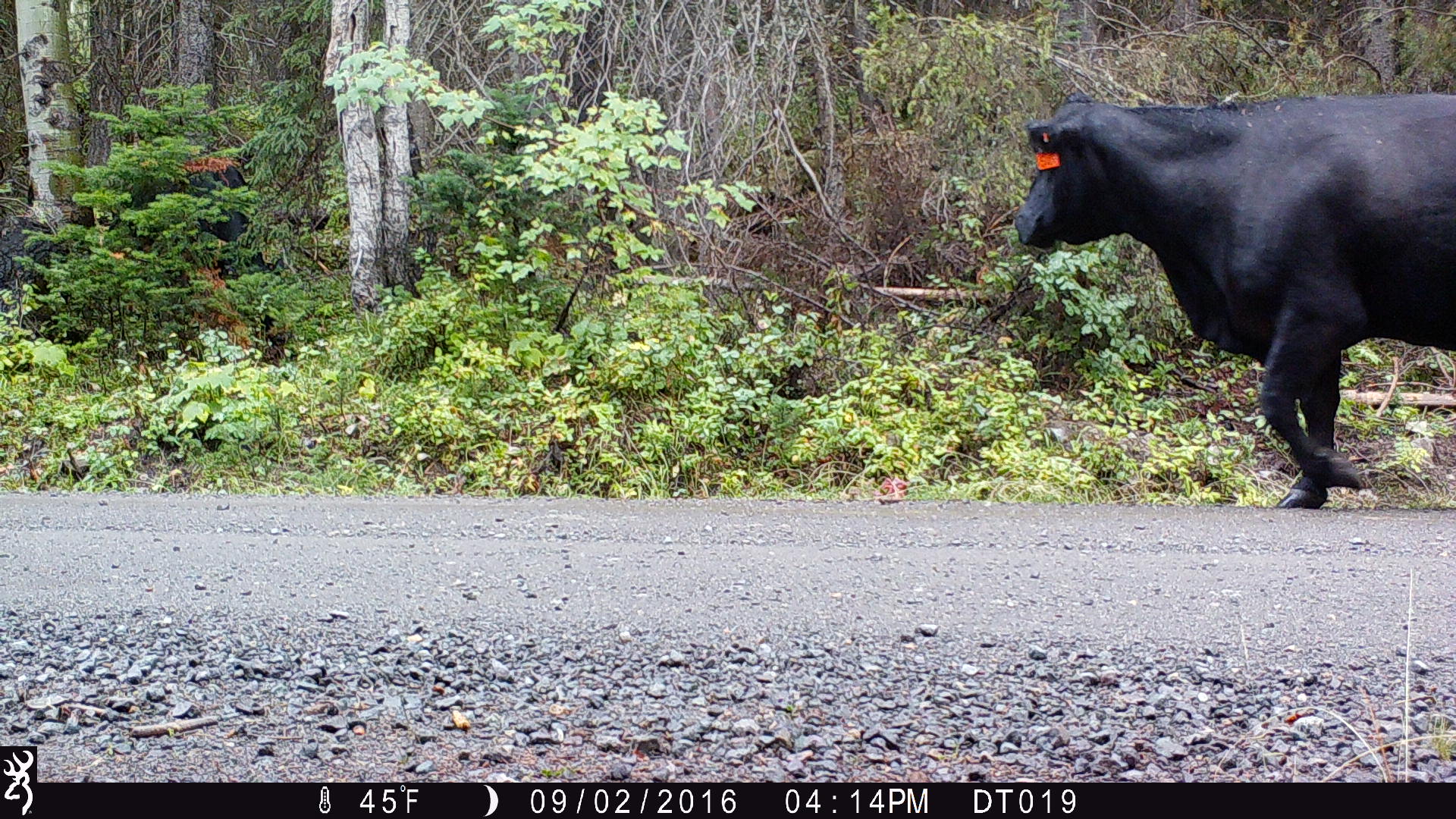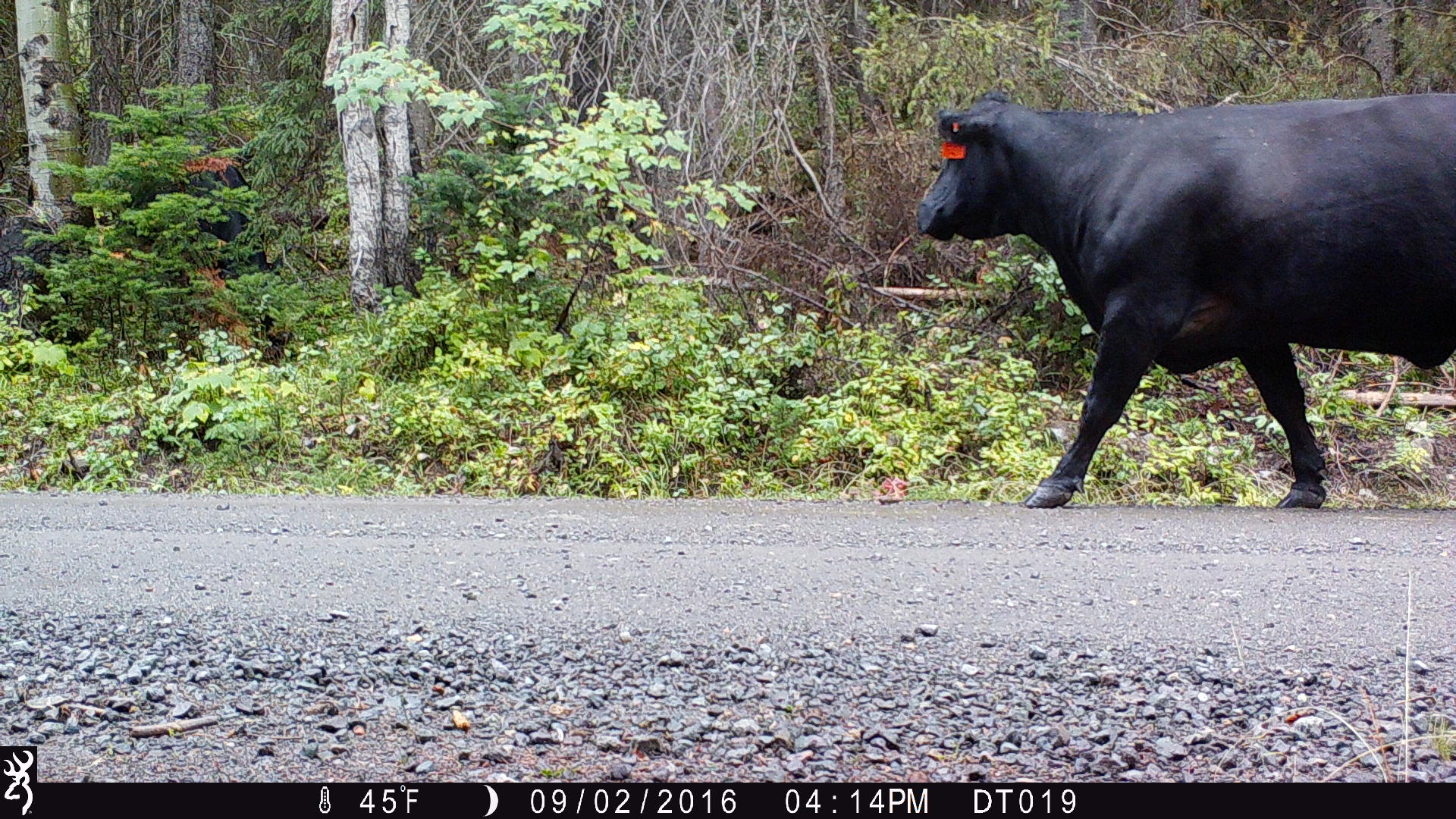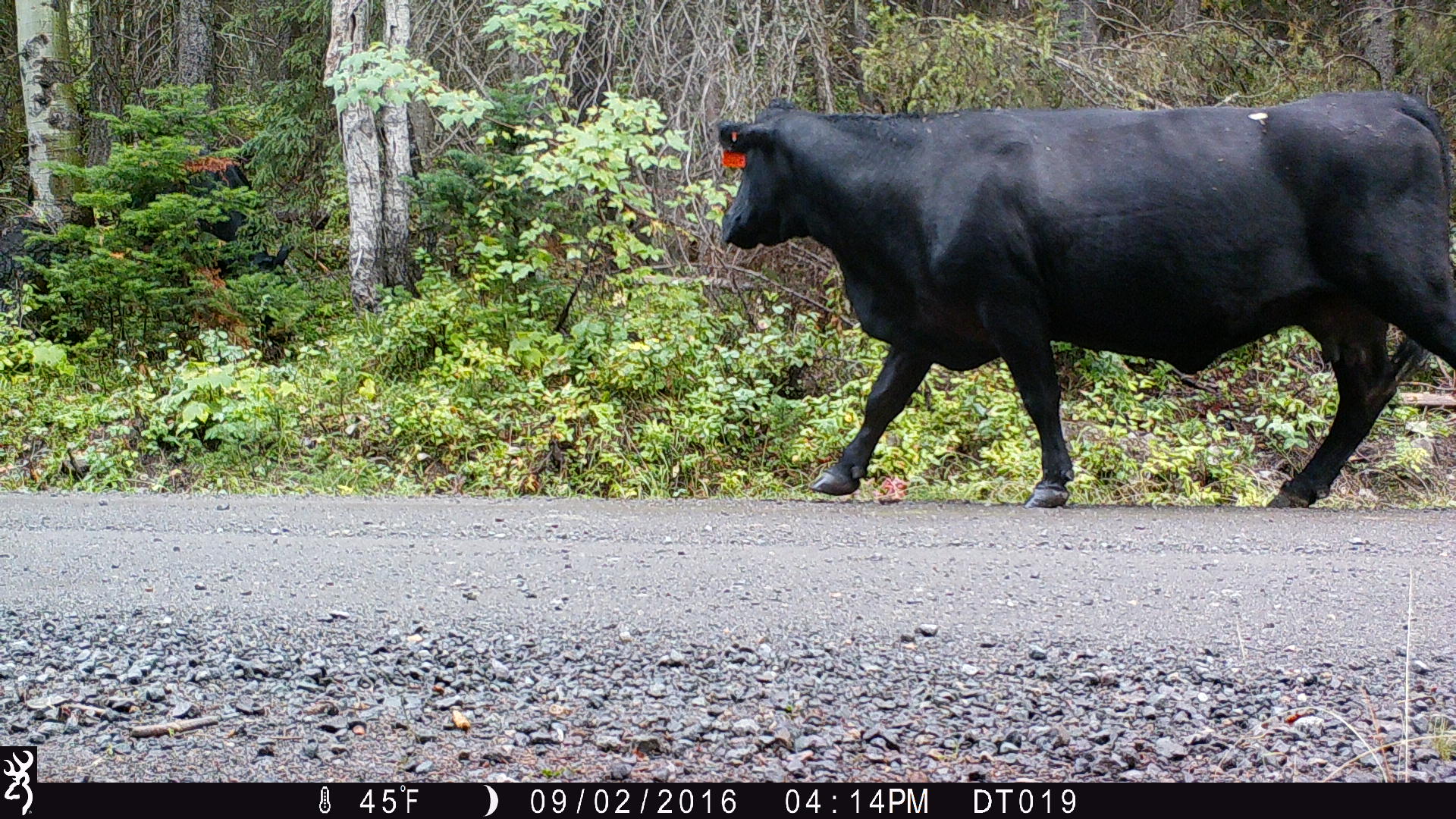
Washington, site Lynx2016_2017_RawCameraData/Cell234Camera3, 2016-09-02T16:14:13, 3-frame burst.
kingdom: Animalia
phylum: Chordata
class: Mammalia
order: Artiodactyla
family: Bovidae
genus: Bos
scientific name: Bos taurus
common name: domestic cattle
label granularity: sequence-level